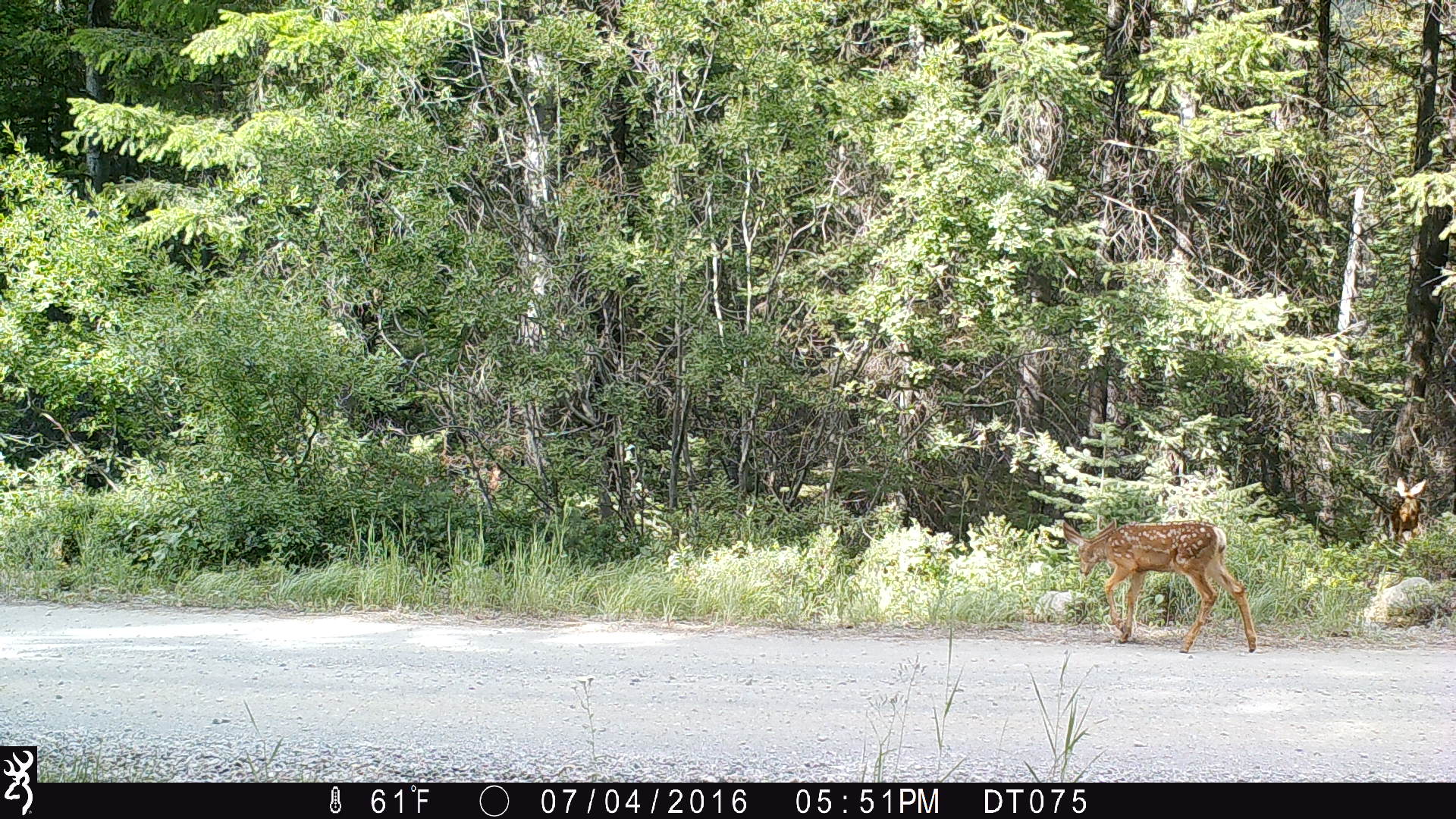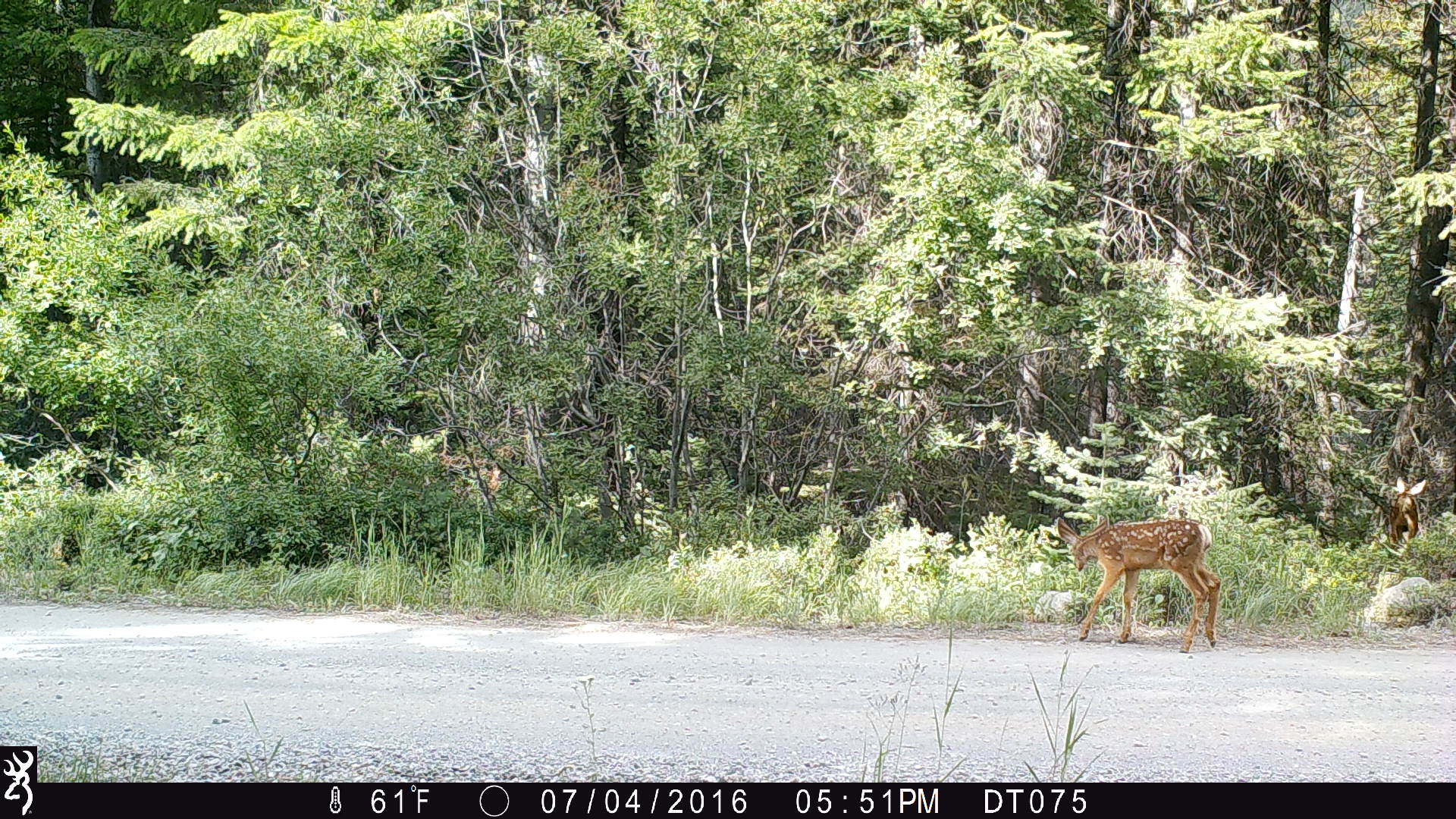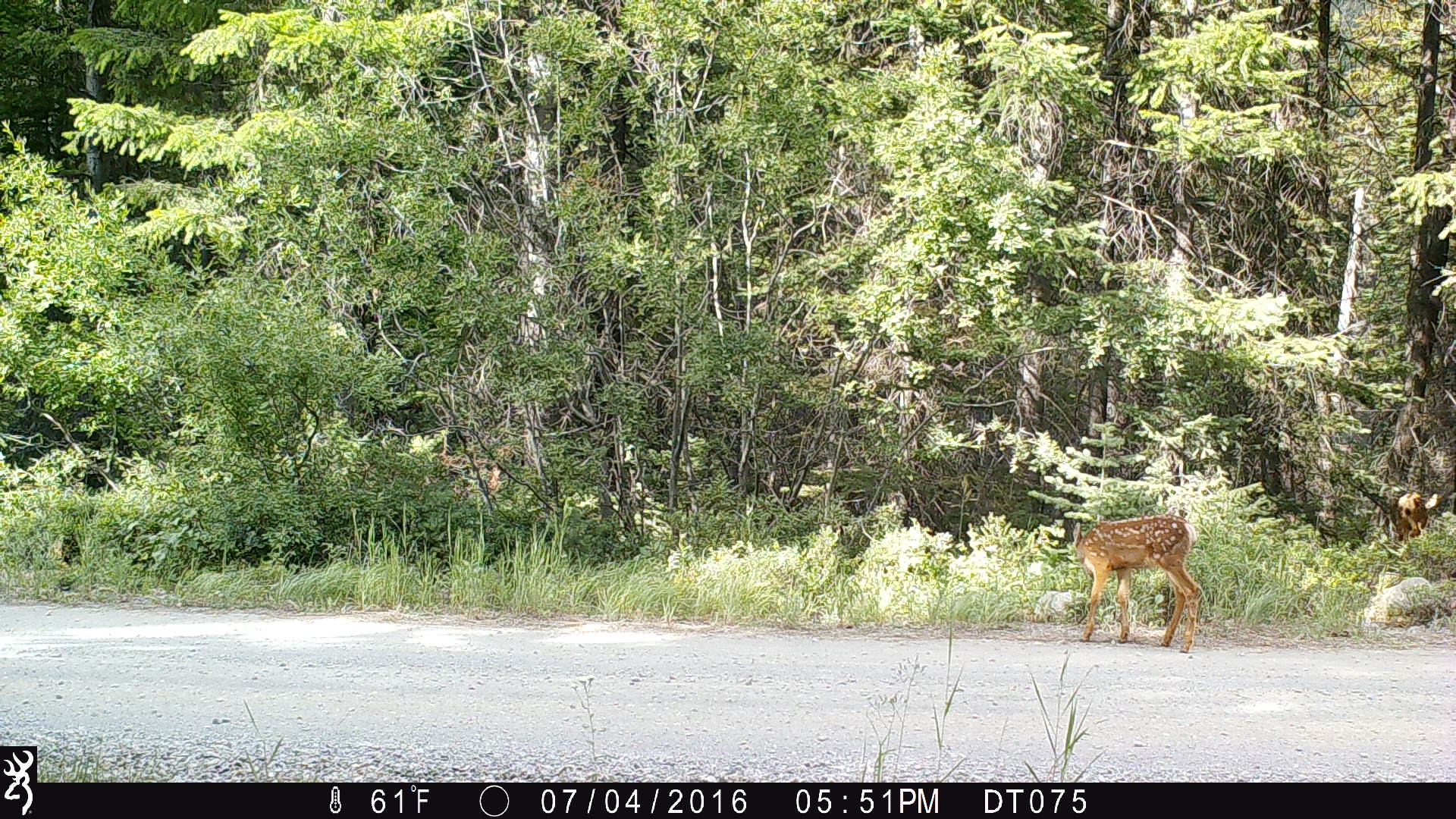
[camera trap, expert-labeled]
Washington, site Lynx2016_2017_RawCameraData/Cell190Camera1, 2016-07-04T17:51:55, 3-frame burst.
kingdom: Animalia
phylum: Chordata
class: Mammalia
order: Artiodactyla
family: Cervidae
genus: Odocoileus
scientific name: Odocoileus hemionus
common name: mule deer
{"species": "Odocoileus hemionus (mule deer)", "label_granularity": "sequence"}